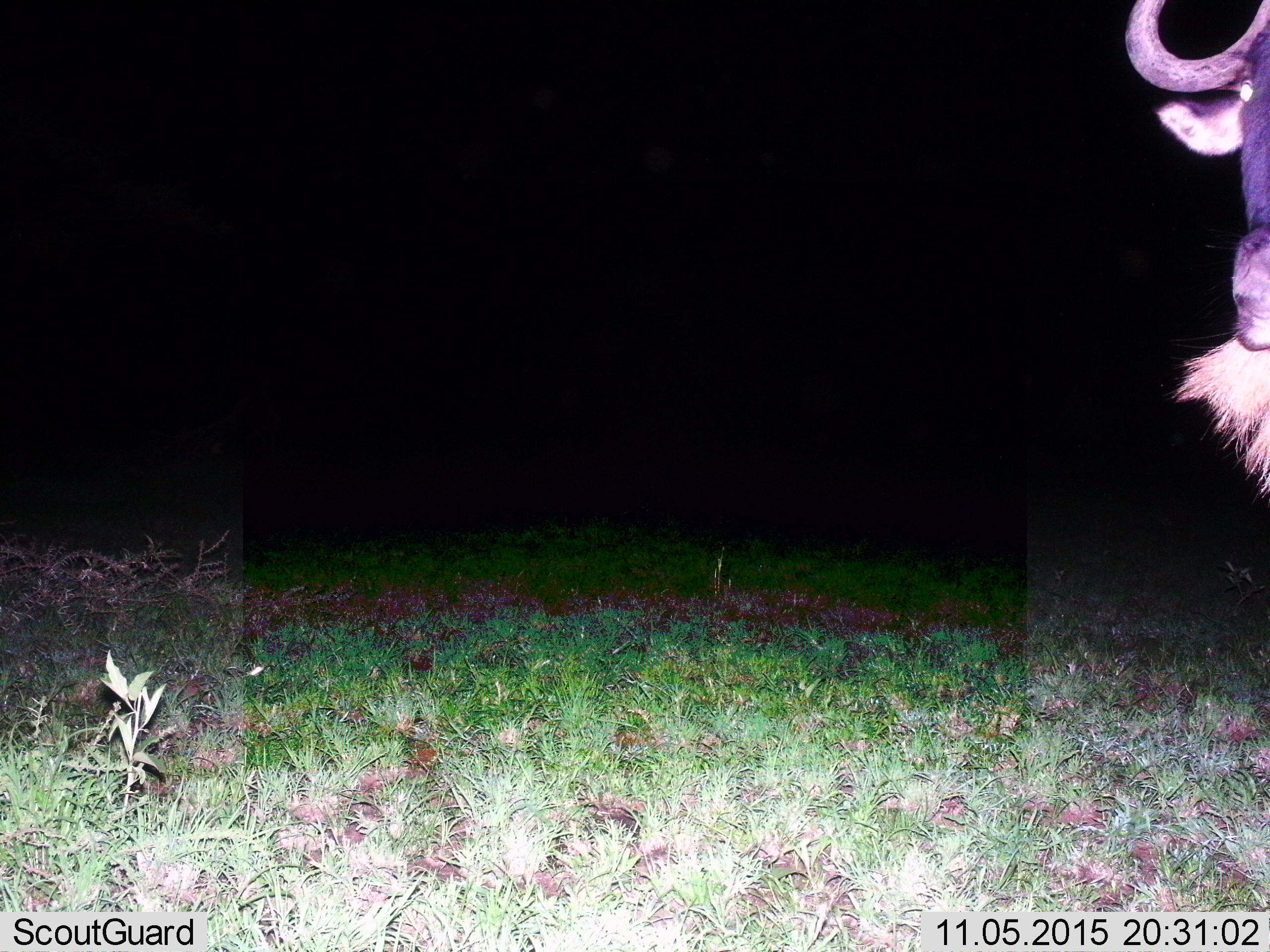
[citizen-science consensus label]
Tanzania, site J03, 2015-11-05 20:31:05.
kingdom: Animalia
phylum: Chordata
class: Mammalia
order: Artiodactyla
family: Bovidae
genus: Connochaetes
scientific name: Connochaetes taurinus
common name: blue wildebeest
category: wildebeest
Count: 1.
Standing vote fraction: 90%.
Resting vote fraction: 0%.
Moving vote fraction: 10%.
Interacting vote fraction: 0%.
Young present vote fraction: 0%.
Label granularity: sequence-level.